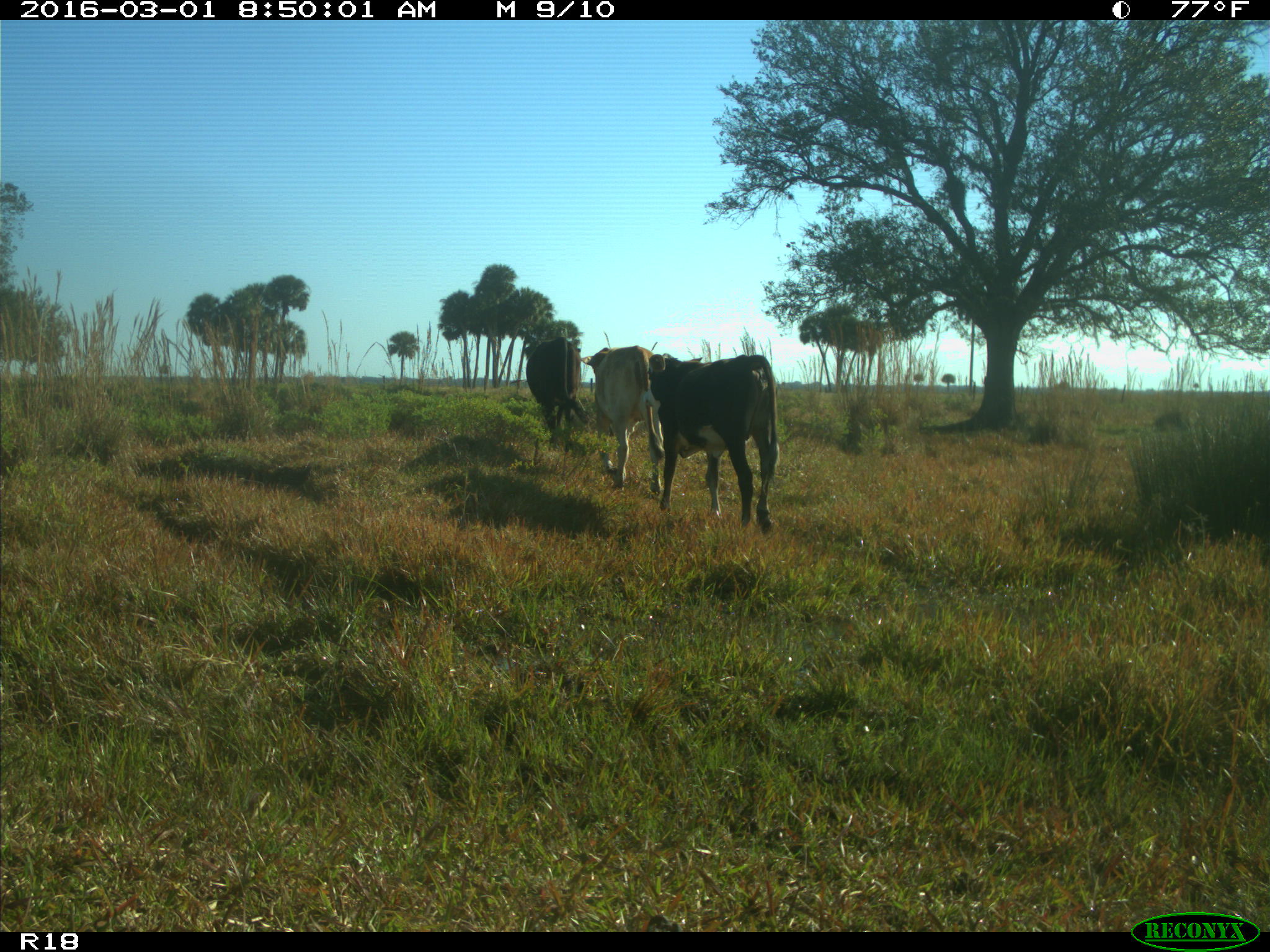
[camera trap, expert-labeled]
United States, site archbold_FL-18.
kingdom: Animalia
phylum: Chordata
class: Mammalia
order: Artiodactyla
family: Bovidae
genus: Bos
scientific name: Bos taurus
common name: domestic cow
Bos taurus (domestic cow).